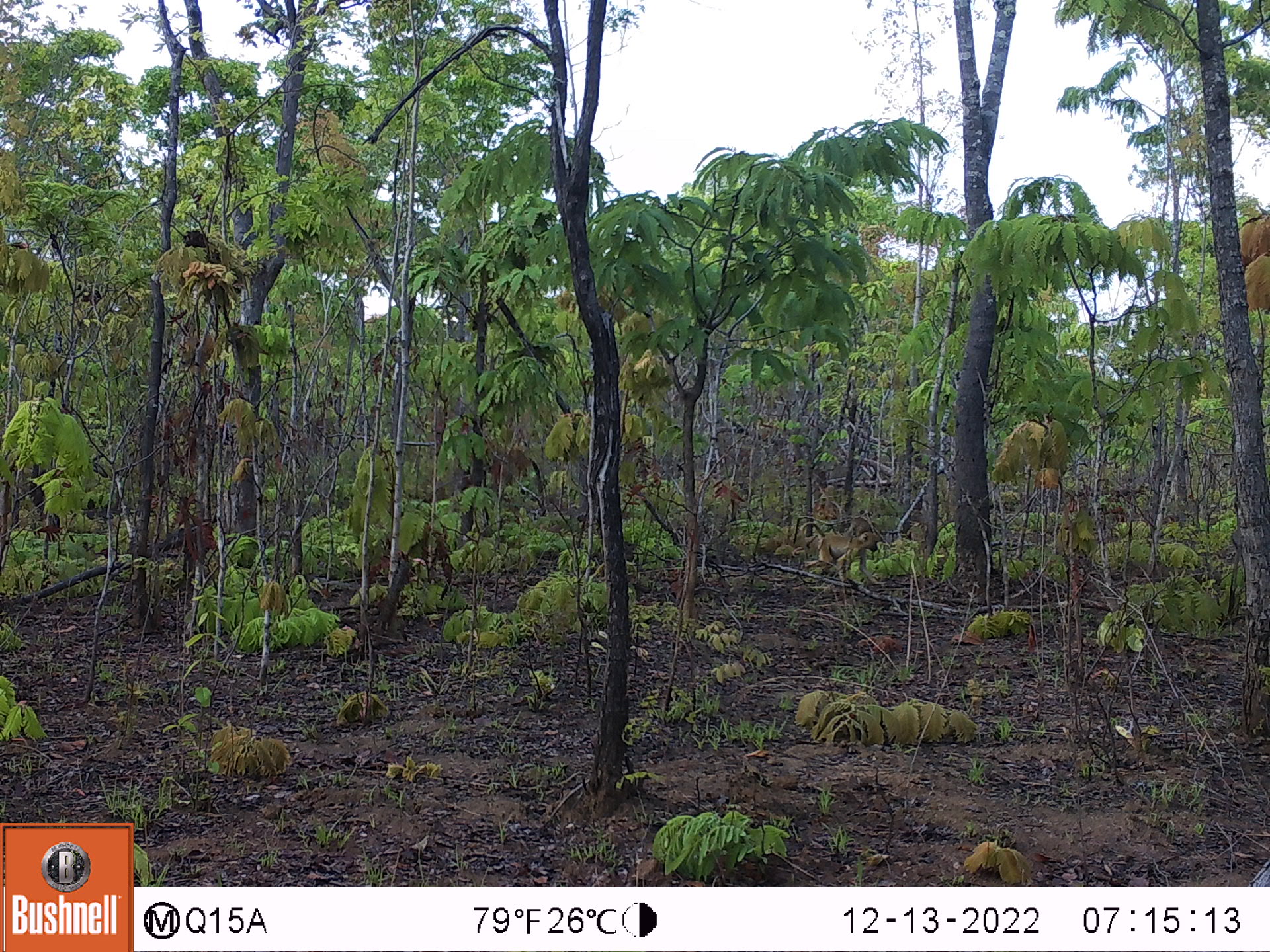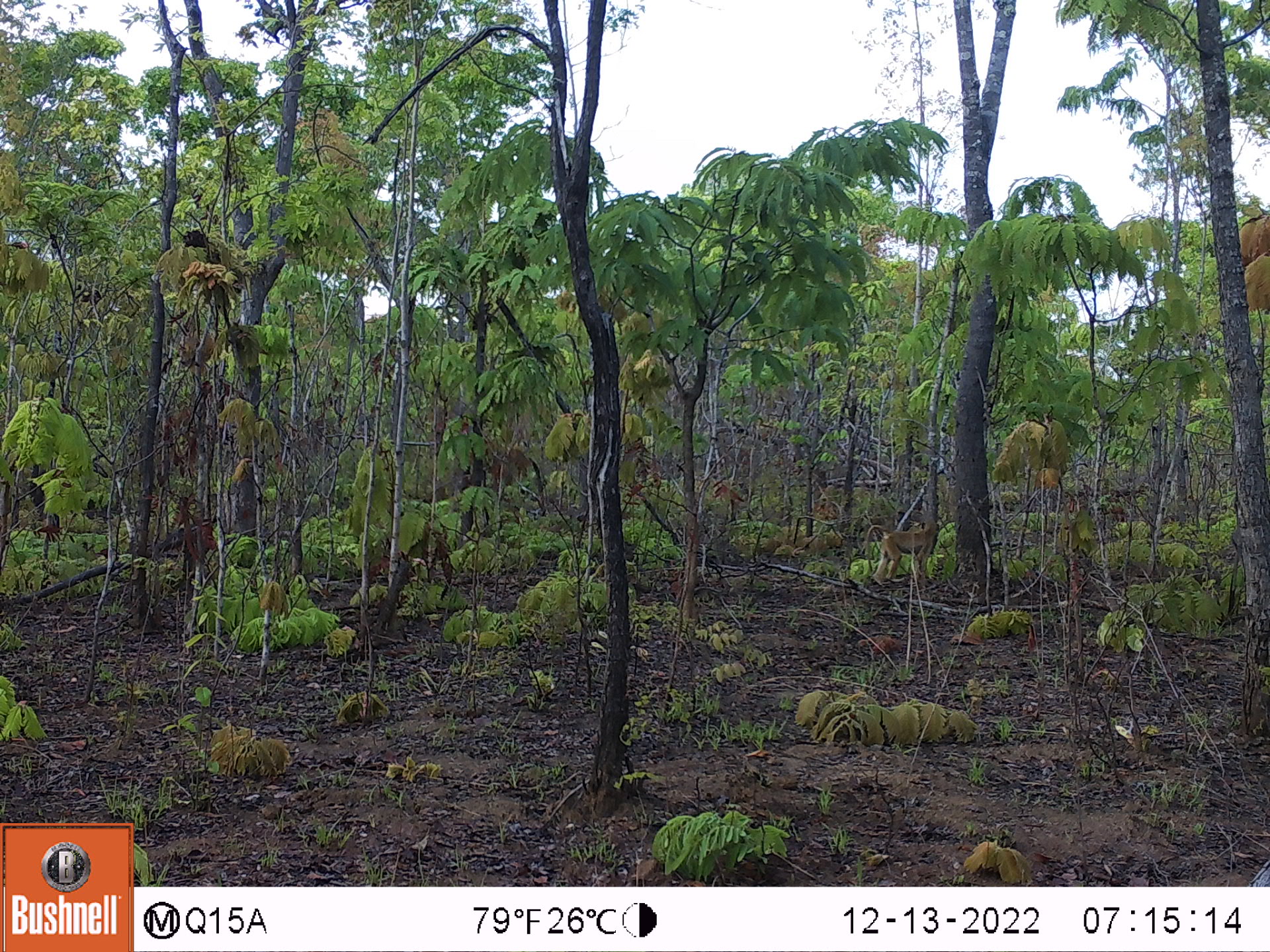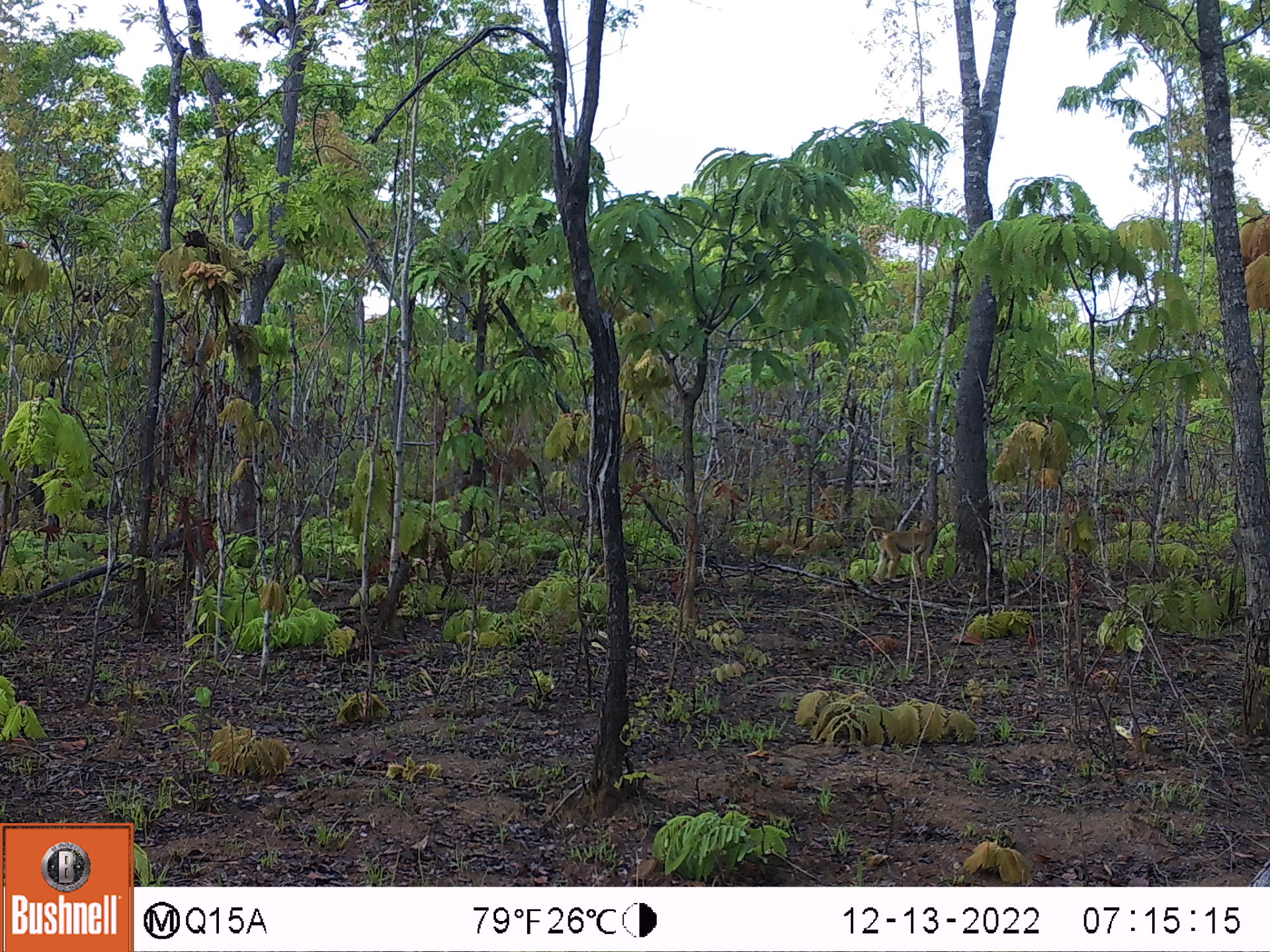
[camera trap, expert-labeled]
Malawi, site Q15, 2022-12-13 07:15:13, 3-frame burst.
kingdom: Animalia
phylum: Chordata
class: Mammalia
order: Primates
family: Cercopithecidae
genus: Papio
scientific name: Papio cynocephalus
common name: yellow baboon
Yellow baboon (Papio cynocephalus), count 1.